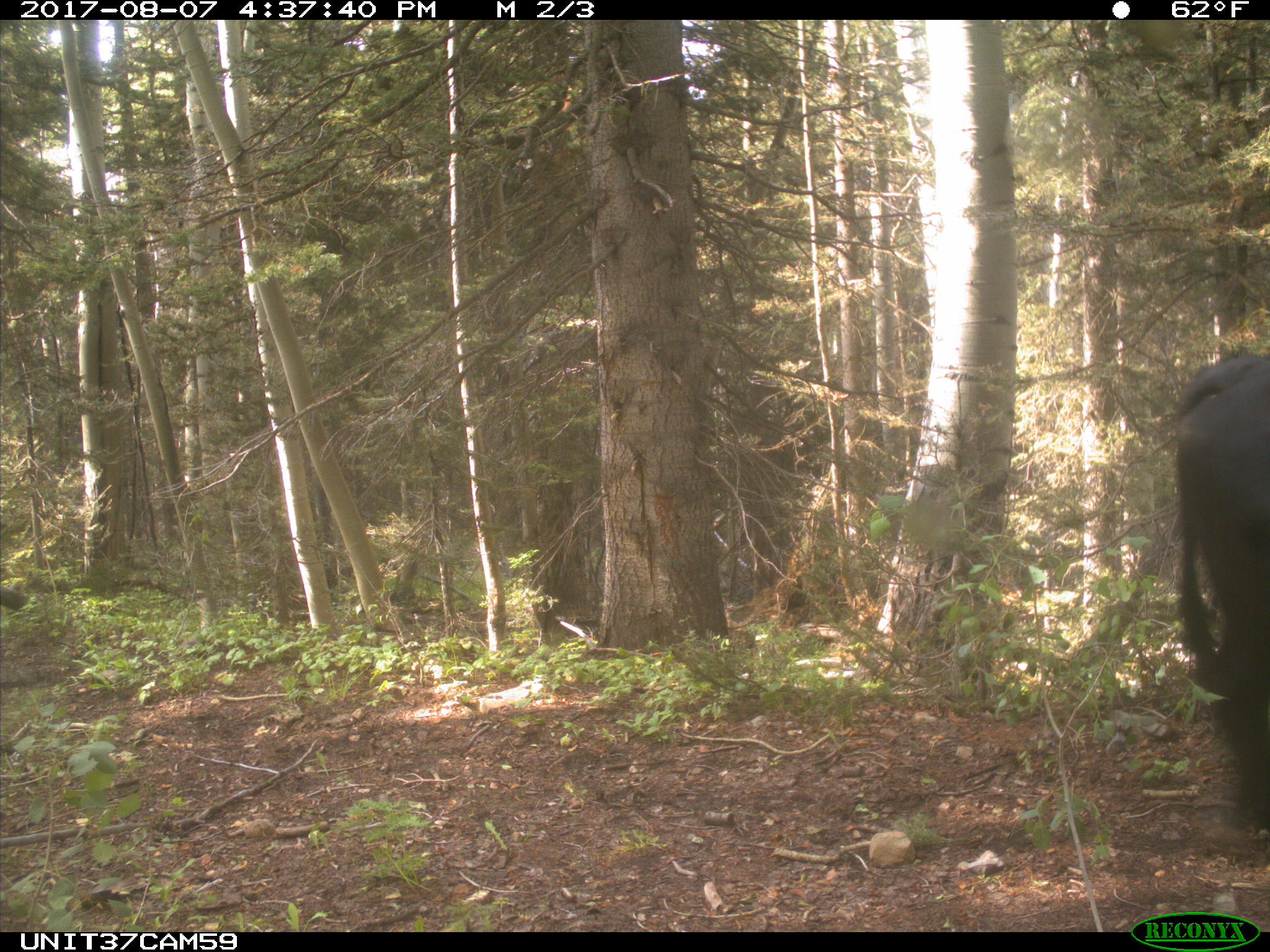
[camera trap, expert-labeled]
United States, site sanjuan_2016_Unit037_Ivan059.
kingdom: Animalia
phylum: Chordata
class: Mammalia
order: Artiodactyla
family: Bovidae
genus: Bos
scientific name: Bos taurus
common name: domestic cow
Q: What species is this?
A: Bos taurus (domestic cow).